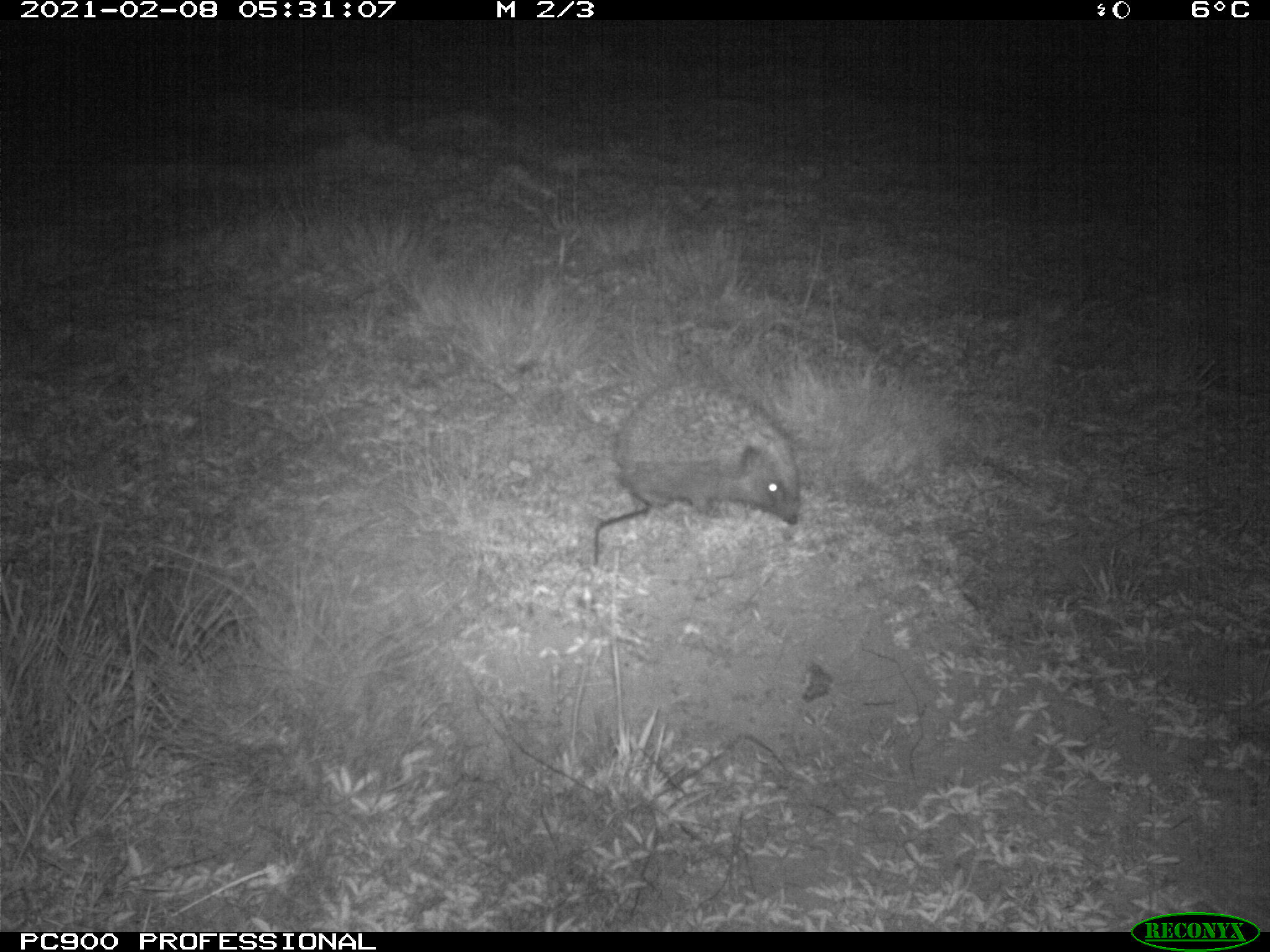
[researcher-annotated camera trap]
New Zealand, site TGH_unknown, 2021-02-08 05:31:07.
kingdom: Animalia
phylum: Chordata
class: Mammalia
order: Eulipotyphla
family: Erinaceidae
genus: Erinaceus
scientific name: Erinaceus europaeus europaeus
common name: european hedgehog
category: hedgehog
Hedgehog (european hedgehog) (Erinaceus europaeus europaeus).